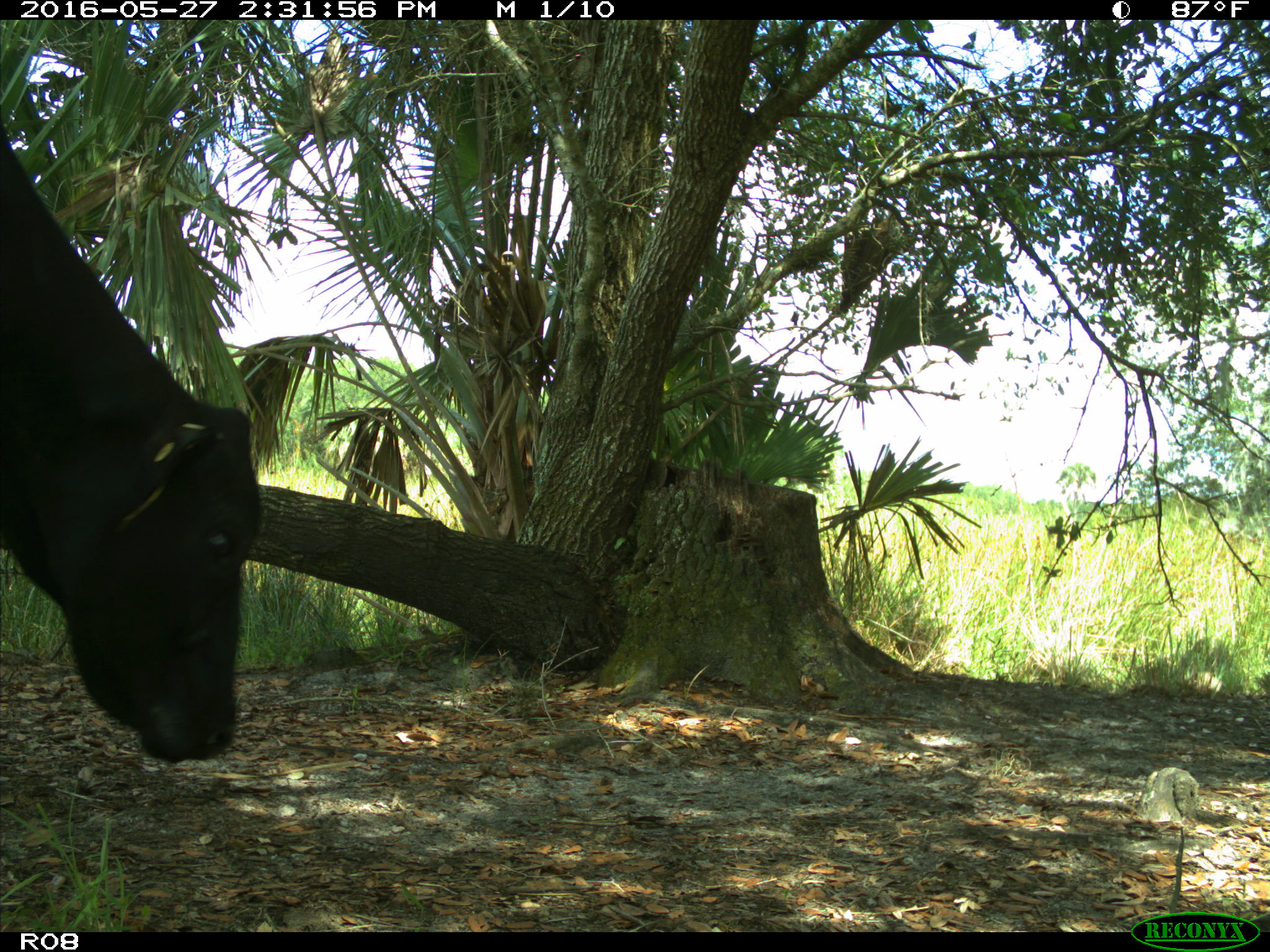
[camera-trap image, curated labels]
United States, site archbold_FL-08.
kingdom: Animalia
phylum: Chordata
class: Mammalia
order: Artiodactyla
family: Bovidae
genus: Bos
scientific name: Bos taurus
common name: domestic cow